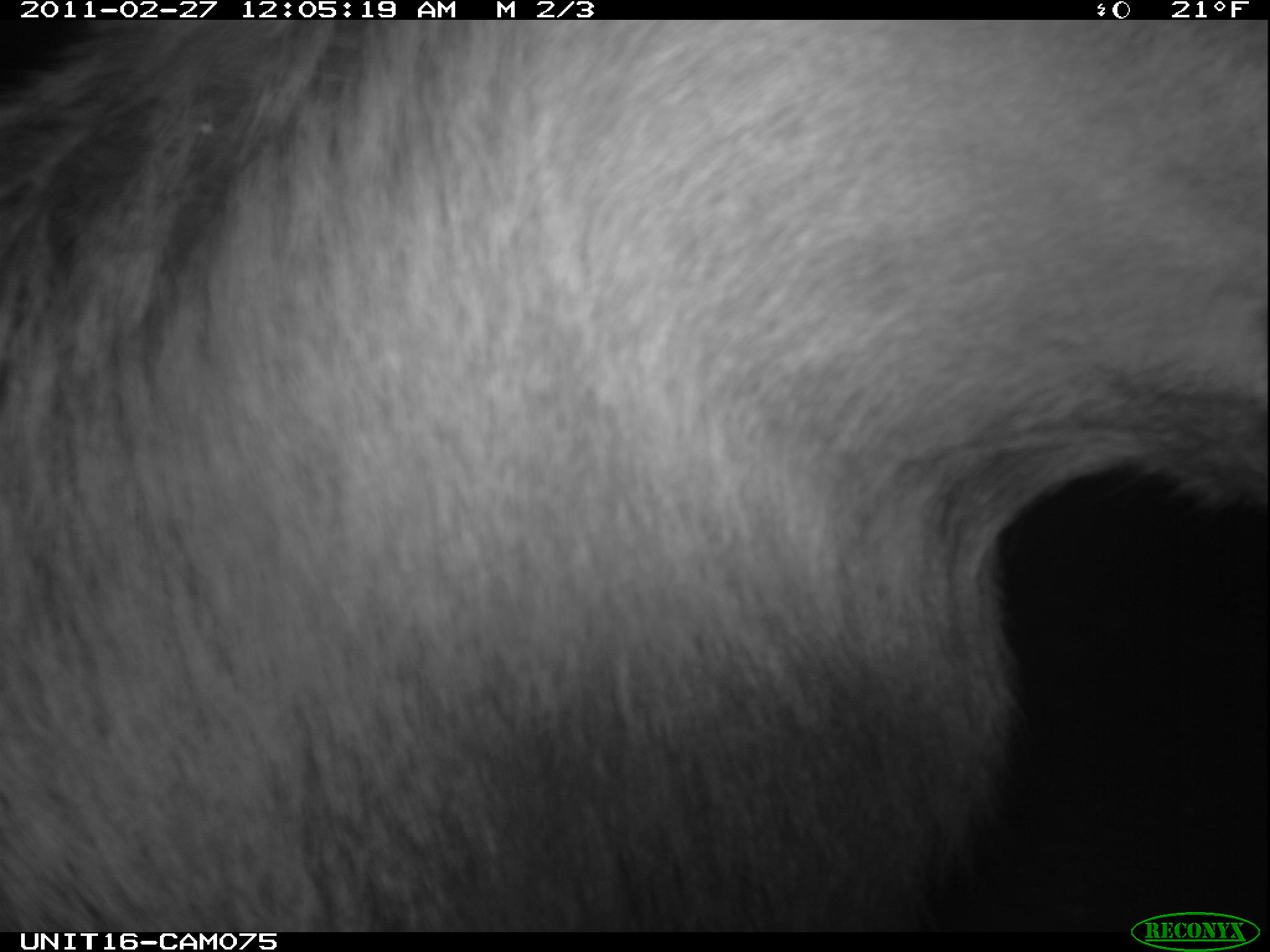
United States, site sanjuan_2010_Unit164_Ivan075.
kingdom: Animalia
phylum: Chordata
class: Mammalia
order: Artiodactyla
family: Cervidae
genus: Cervus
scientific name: Cervus elaphus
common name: red deer